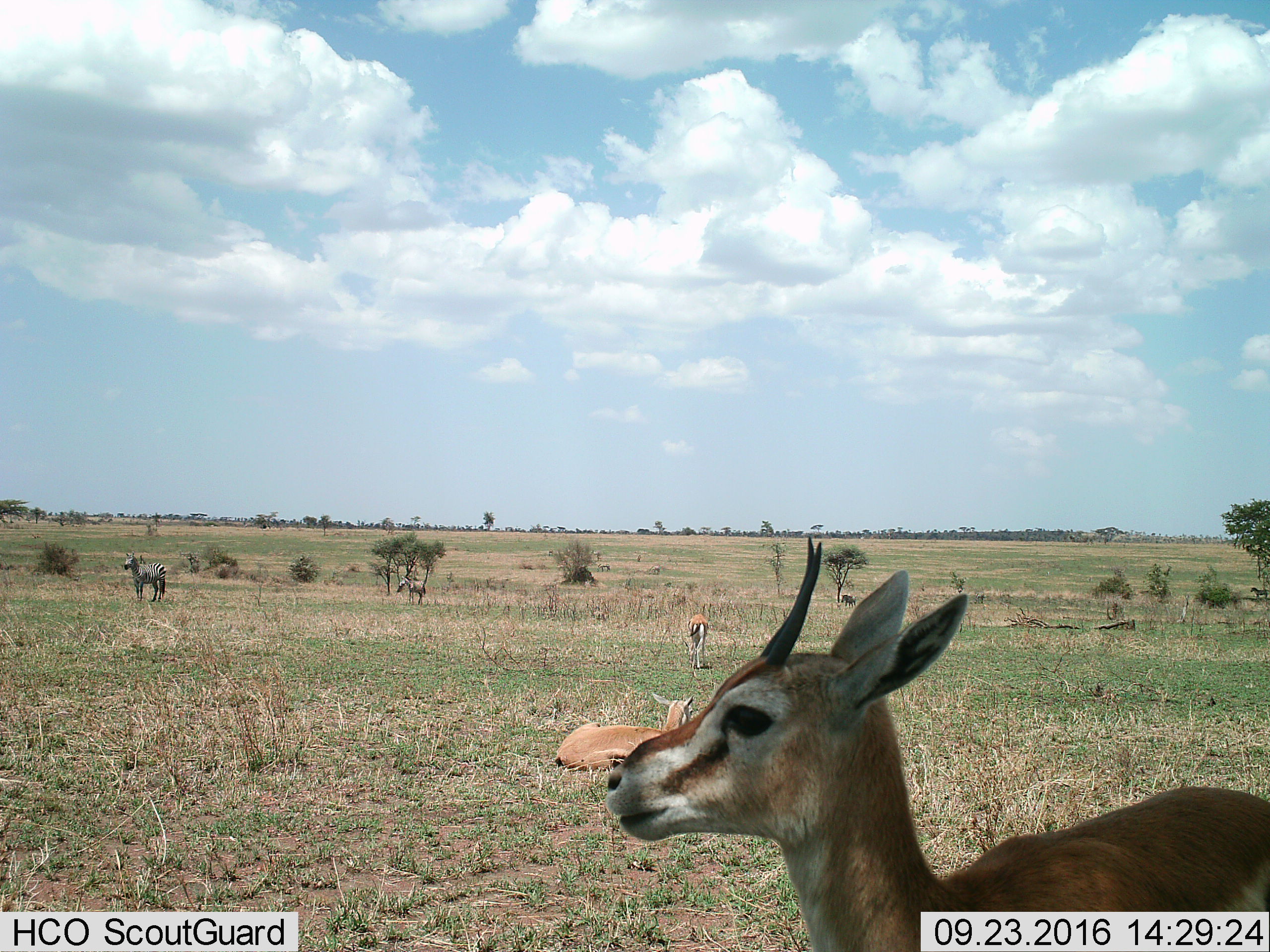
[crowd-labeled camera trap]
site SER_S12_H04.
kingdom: Animalia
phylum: Chordata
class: Mammalia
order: Artiodactyla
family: Bovidae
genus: Eudorcas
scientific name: Eudorcas thomsonii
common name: thomson's gazelle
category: gazellethomsons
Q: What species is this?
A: Gazellethomsons (thomson's gazelle) (Eudorcas thomsonii).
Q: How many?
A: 3.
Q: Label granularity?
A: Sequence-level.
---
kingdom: Animalia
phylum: Chordata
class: Mammalia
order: Perissodactyla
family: Equidae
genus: Equus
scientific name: Equus quagga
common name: plains zebra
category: zebraplains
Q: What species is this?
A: Zebraplains (plains zebra) (Equus quagga).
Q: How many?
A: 4.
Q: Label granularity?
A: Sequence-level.